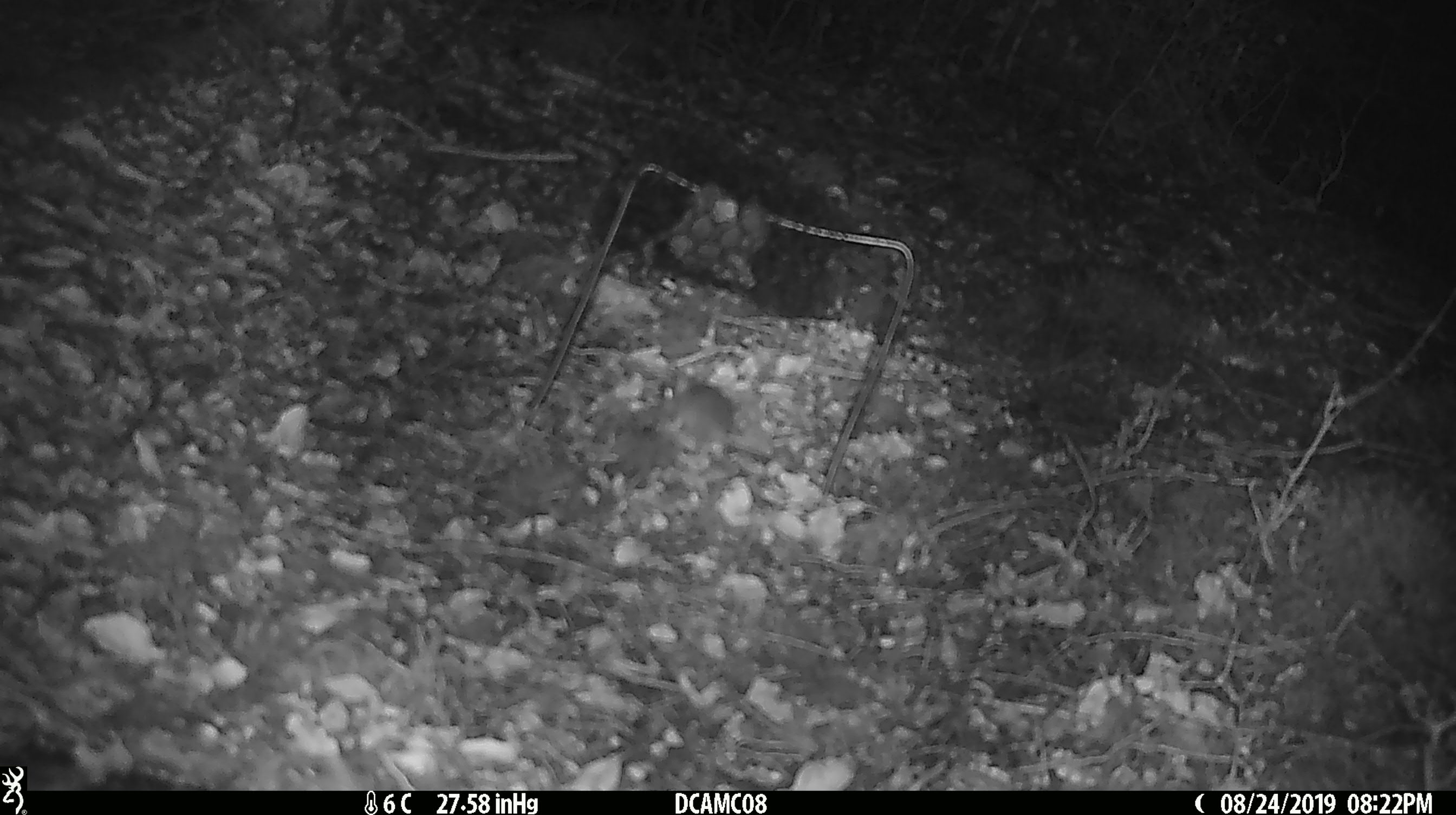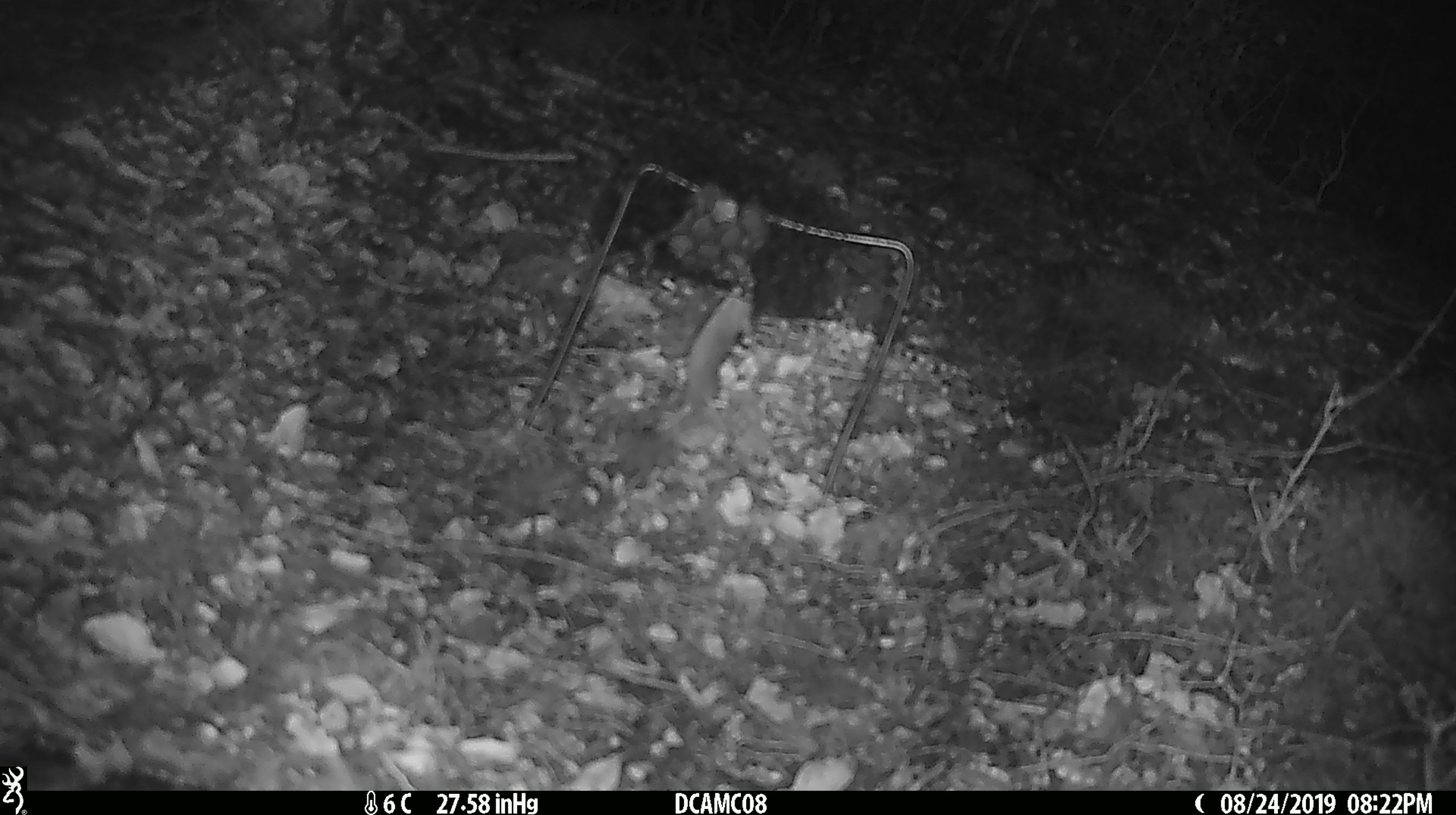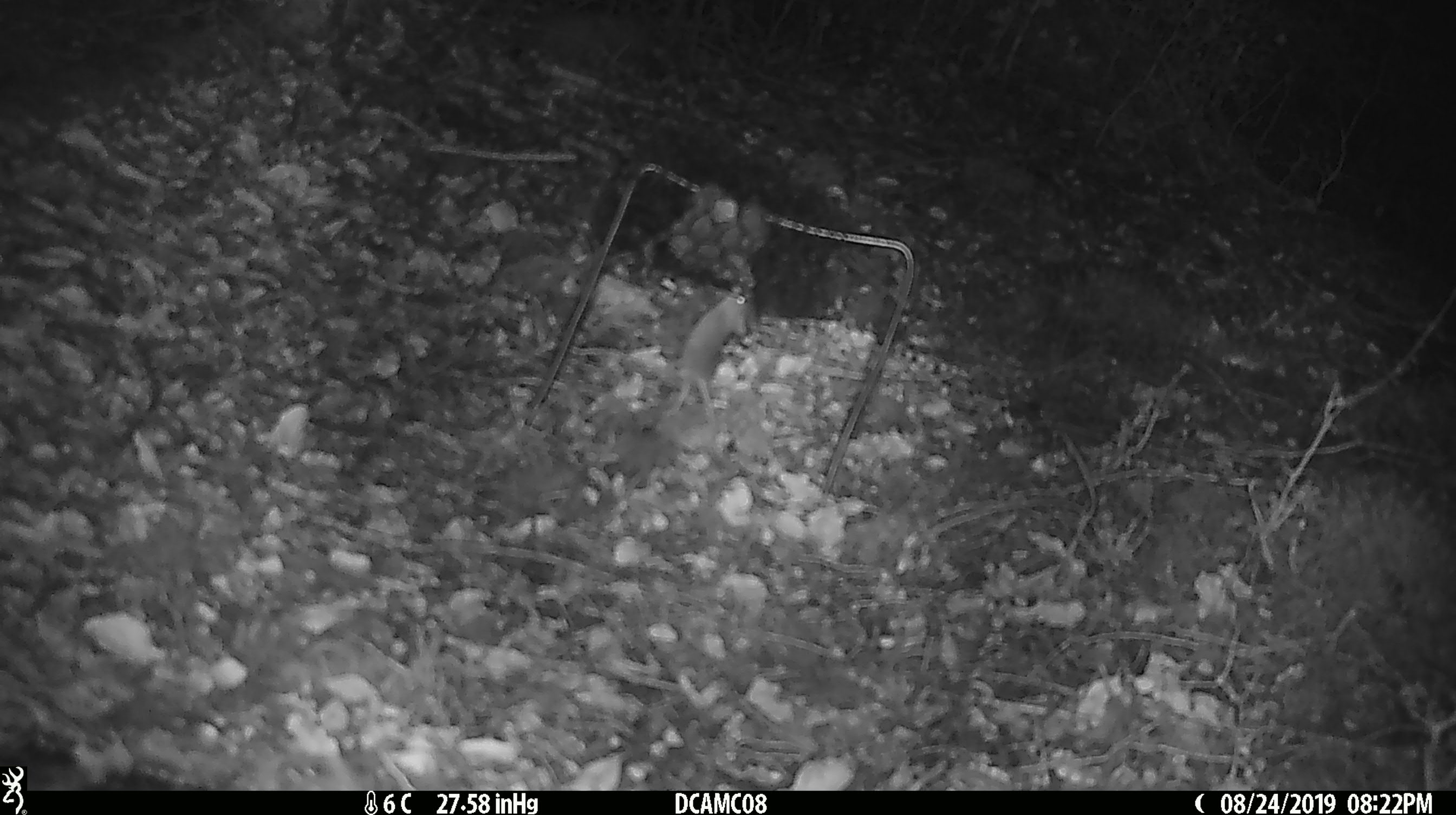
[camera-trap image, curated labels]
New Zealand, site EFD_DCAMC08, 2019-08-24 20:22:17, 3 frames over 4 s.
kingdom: Animalia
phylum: Chordata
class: Mammalia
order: Rodentia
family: Muridae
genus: Mus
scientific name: Mus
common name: mouse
Mouse (Mus).